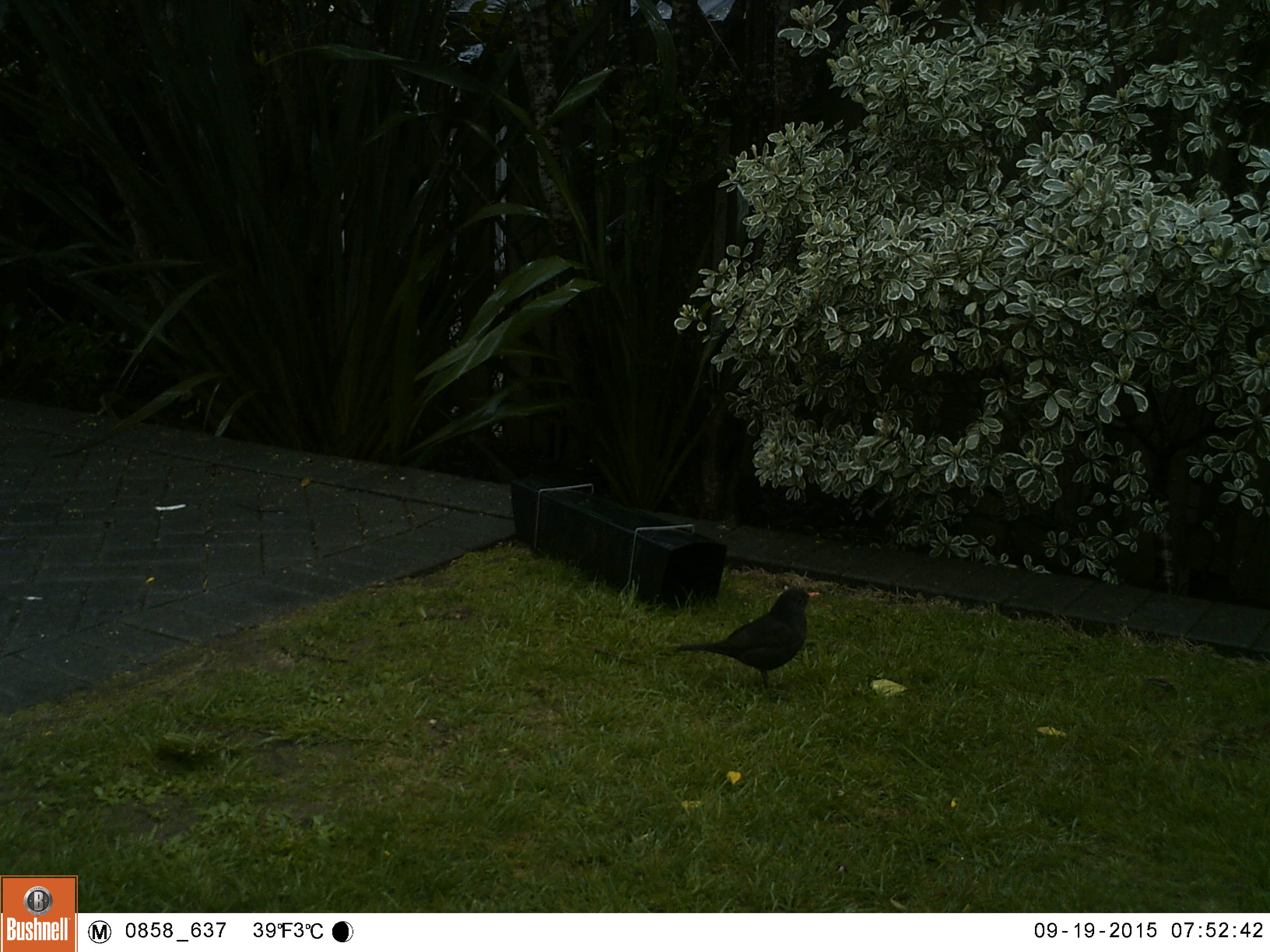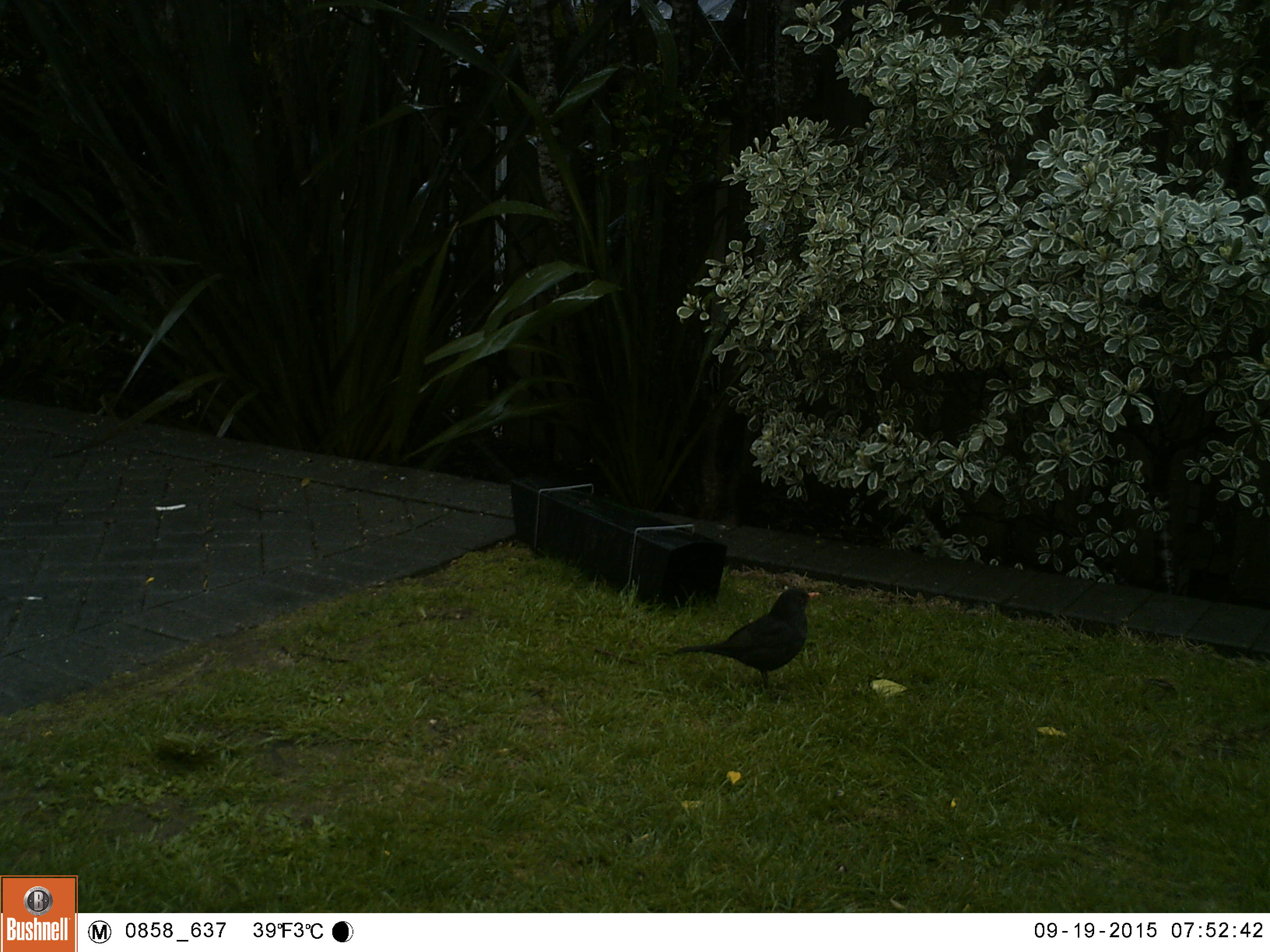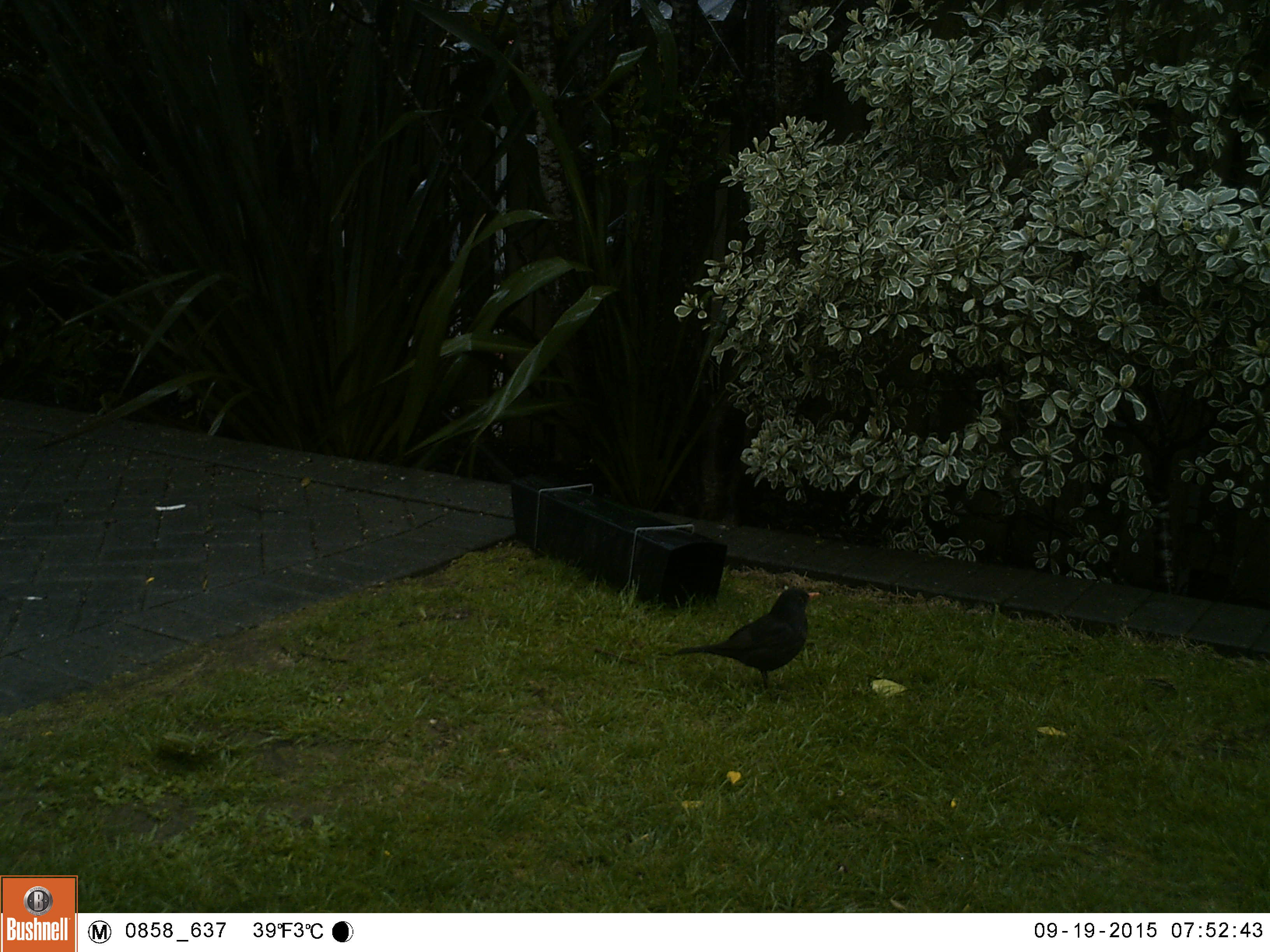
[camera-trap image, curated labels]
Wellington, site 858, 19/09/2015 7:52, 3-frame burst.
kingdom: Animalia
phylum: Chordata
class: Aves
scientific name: Aves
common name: bird